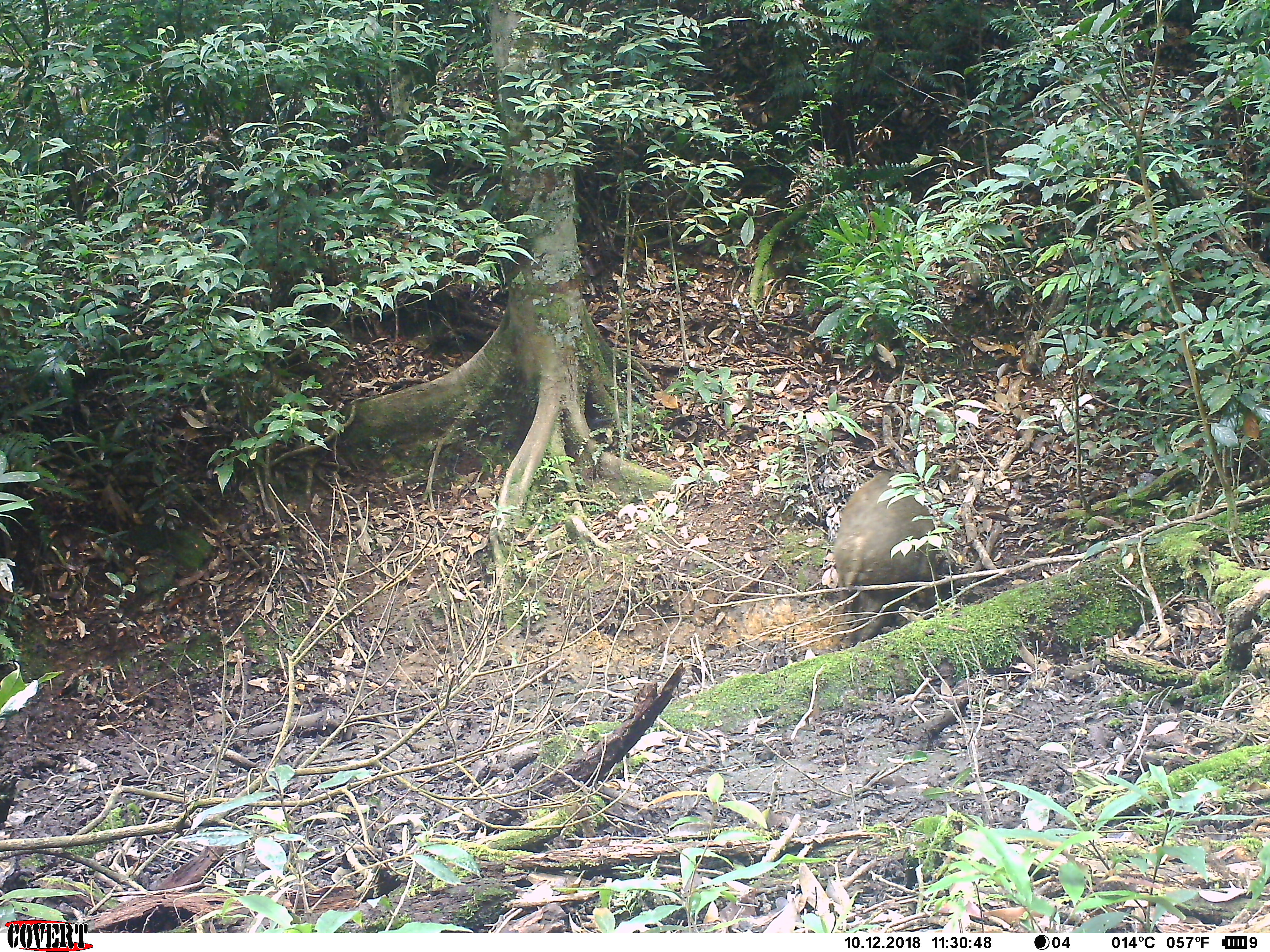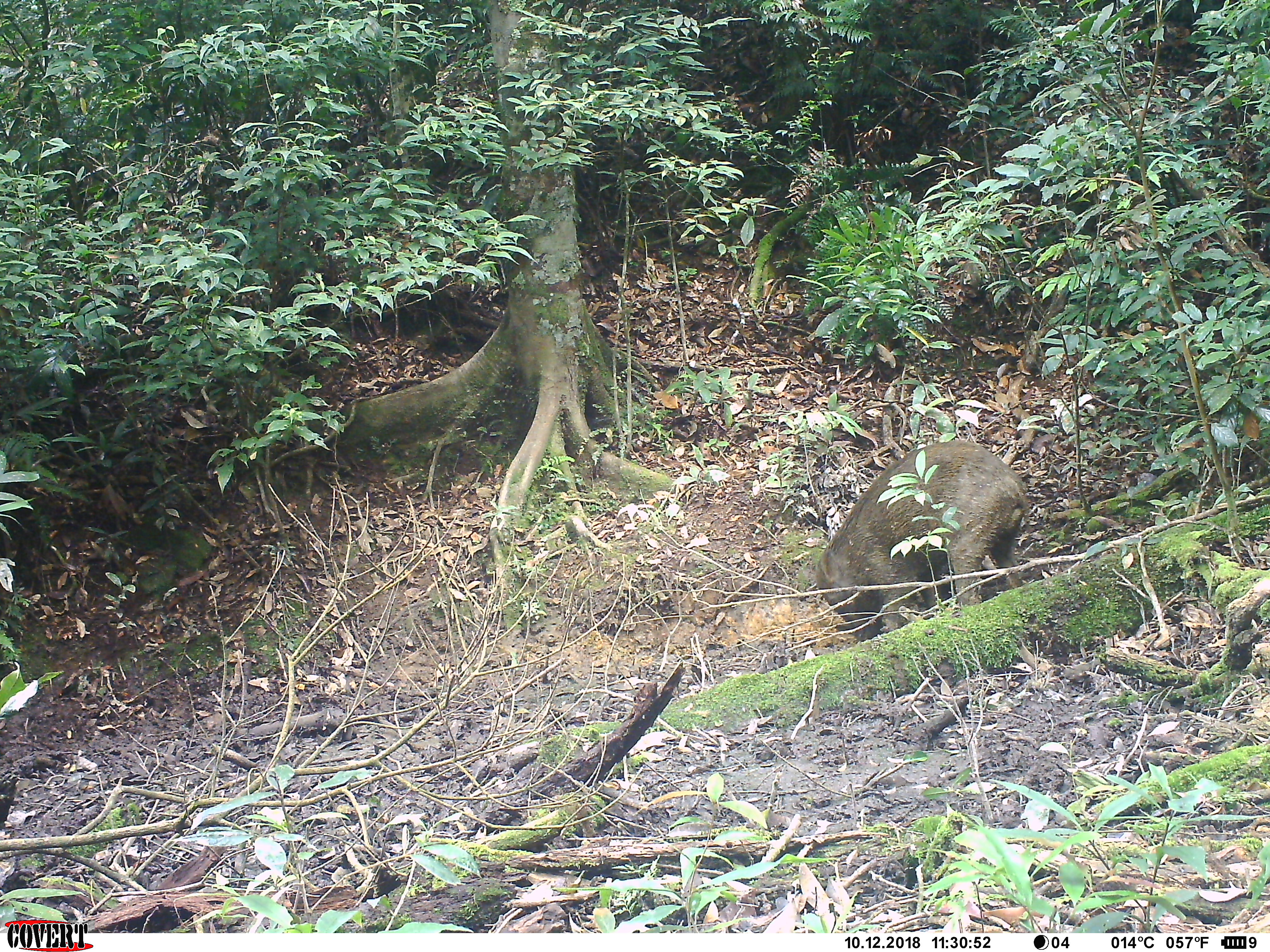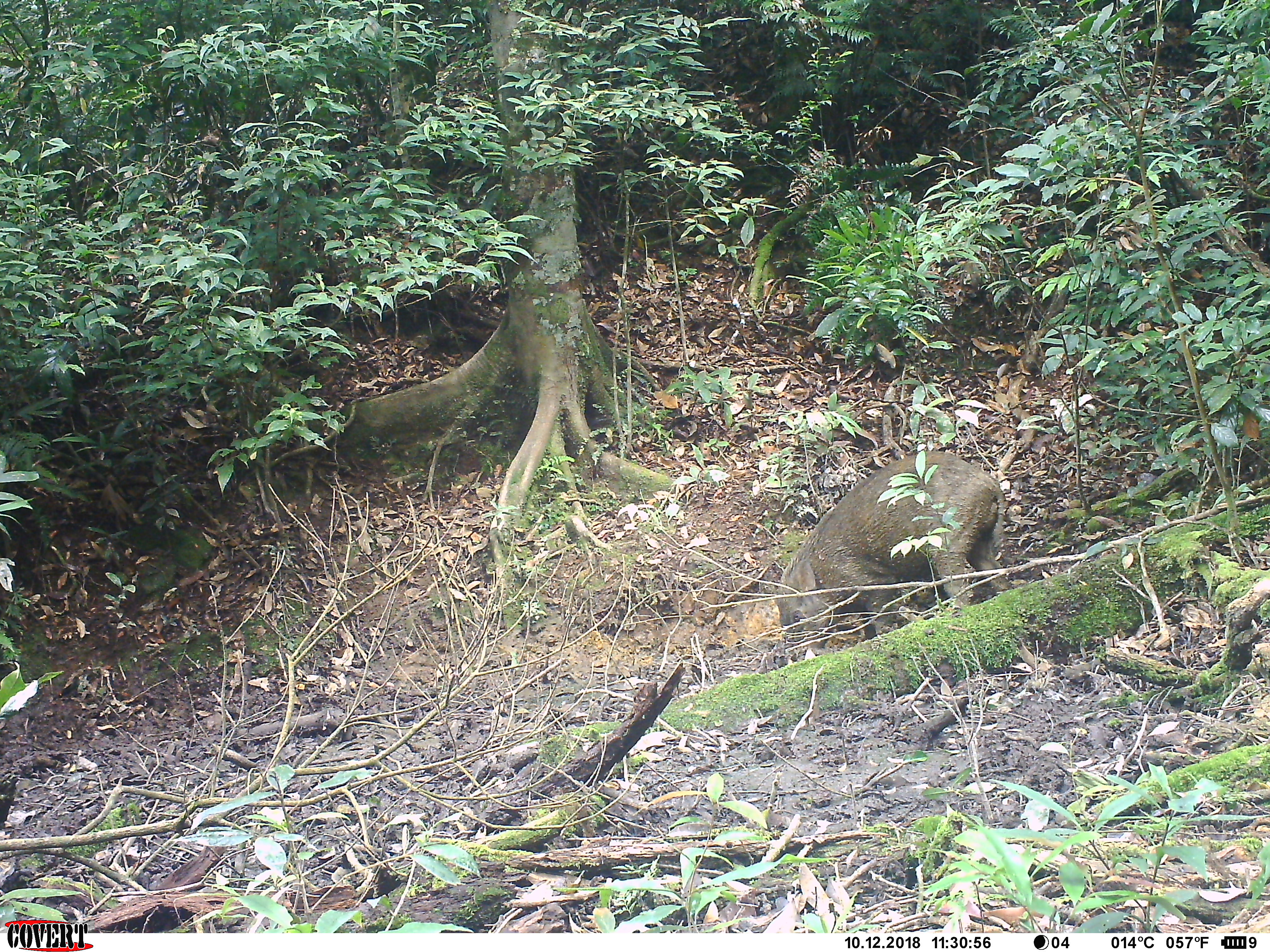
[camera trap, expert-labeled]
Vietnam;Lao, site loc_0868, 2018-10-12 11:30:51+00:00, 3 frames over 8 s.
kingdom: Animalia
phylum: Chordata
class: Mammalia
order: Artiodactyla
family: Suidae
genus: Sus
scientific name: Sus scrofa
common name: eurasian wild pig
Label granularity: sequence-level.